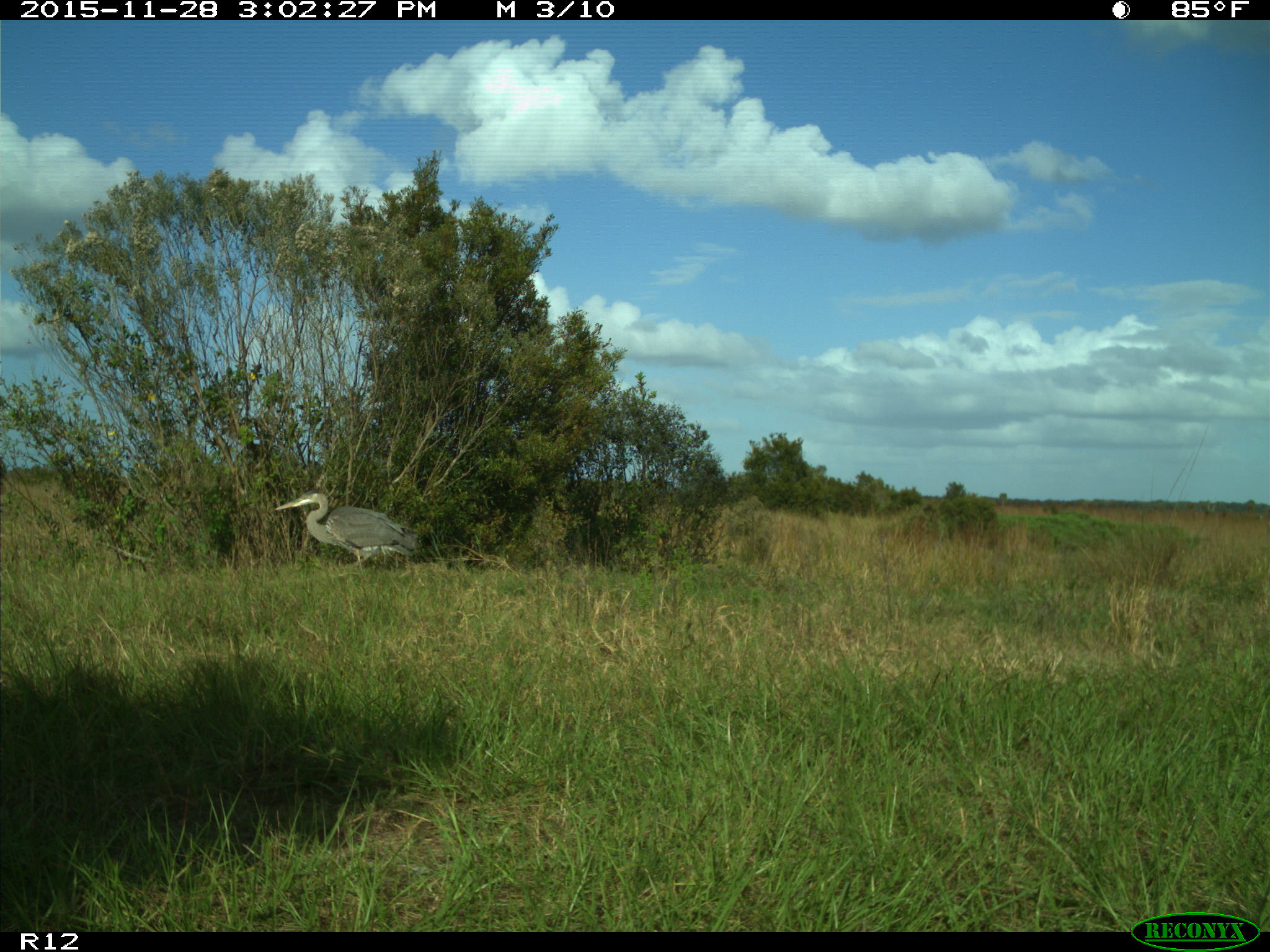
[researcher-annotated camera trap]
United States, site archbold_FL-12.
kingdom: Animalia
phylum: Chordata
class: Aves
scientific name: Aves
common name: birds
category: unidentified bird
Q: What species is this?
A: Unidentified bird (birds) (Aves).